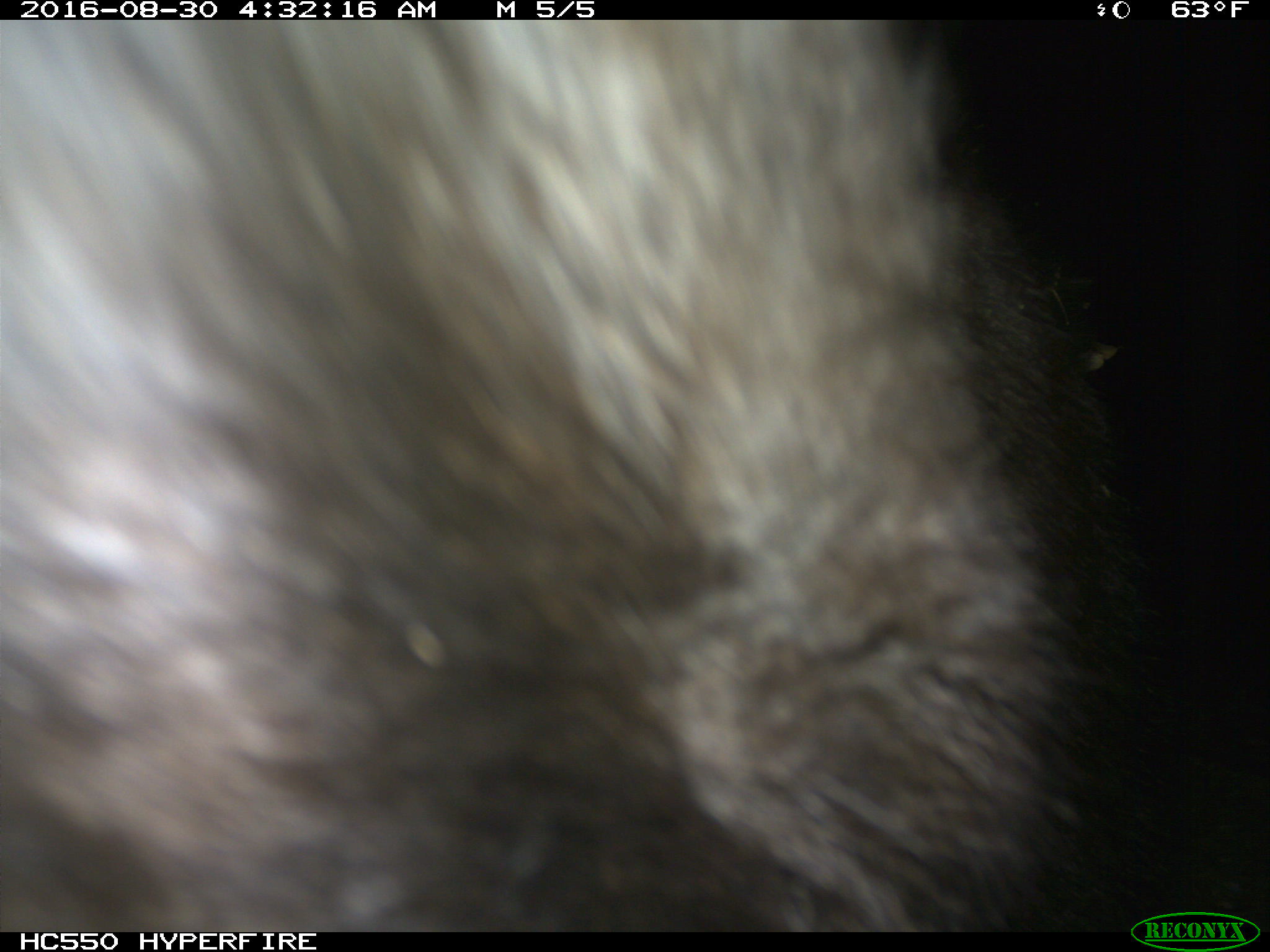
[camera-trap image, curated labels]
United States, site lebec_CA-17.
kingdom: Animalia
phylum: Chordata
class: Mammalia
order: Carnivora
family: Ursidae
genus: Ursus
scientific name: Ursus americanus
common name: american black bear